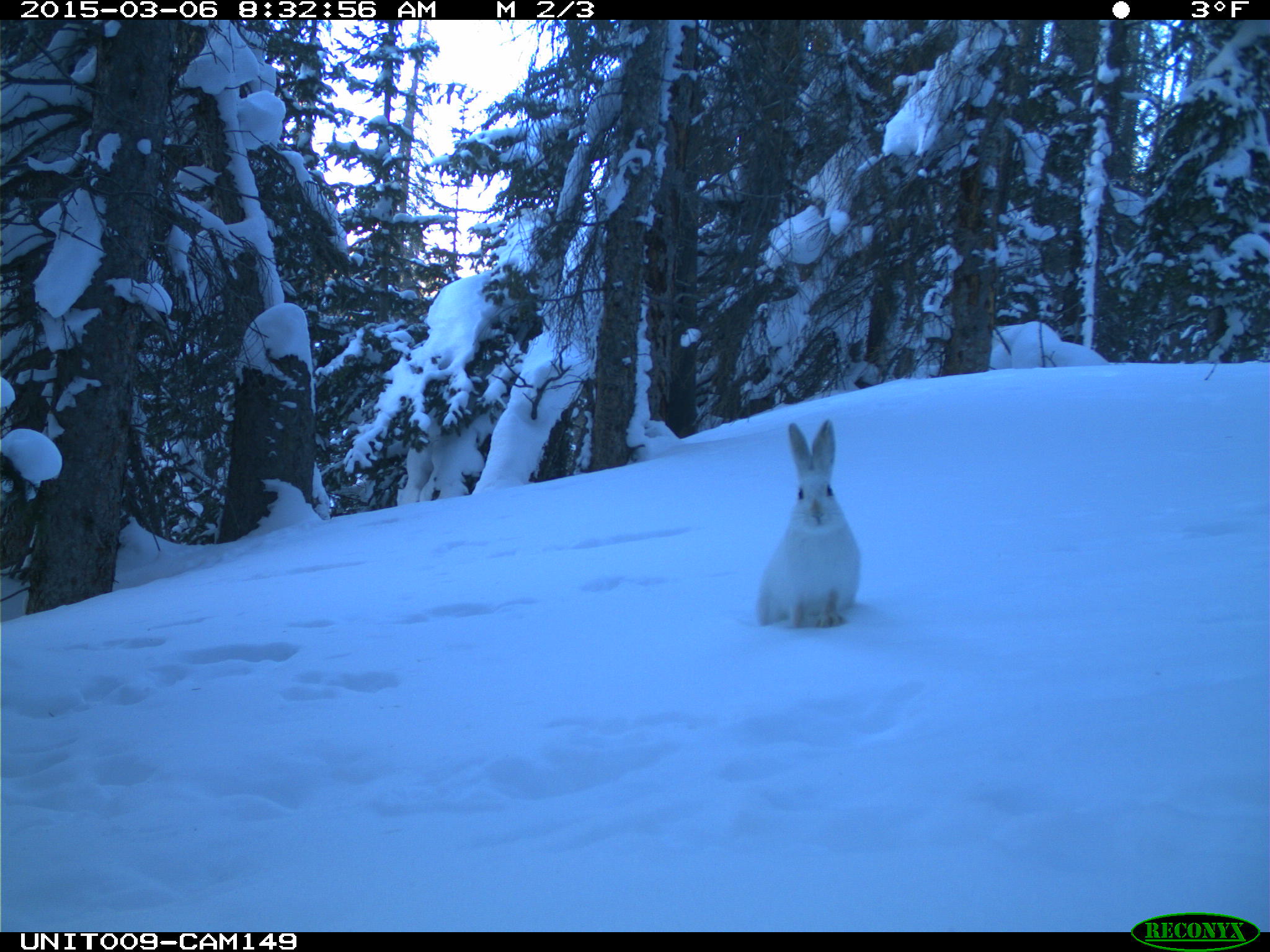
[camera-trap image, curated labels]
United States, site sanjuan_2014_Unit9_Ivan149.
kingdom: Animalia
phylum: Chordata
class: Mammalia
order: Lagomorpha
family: Leporidae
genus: Lepus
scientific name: Lepus americanus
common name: snowshoe hare